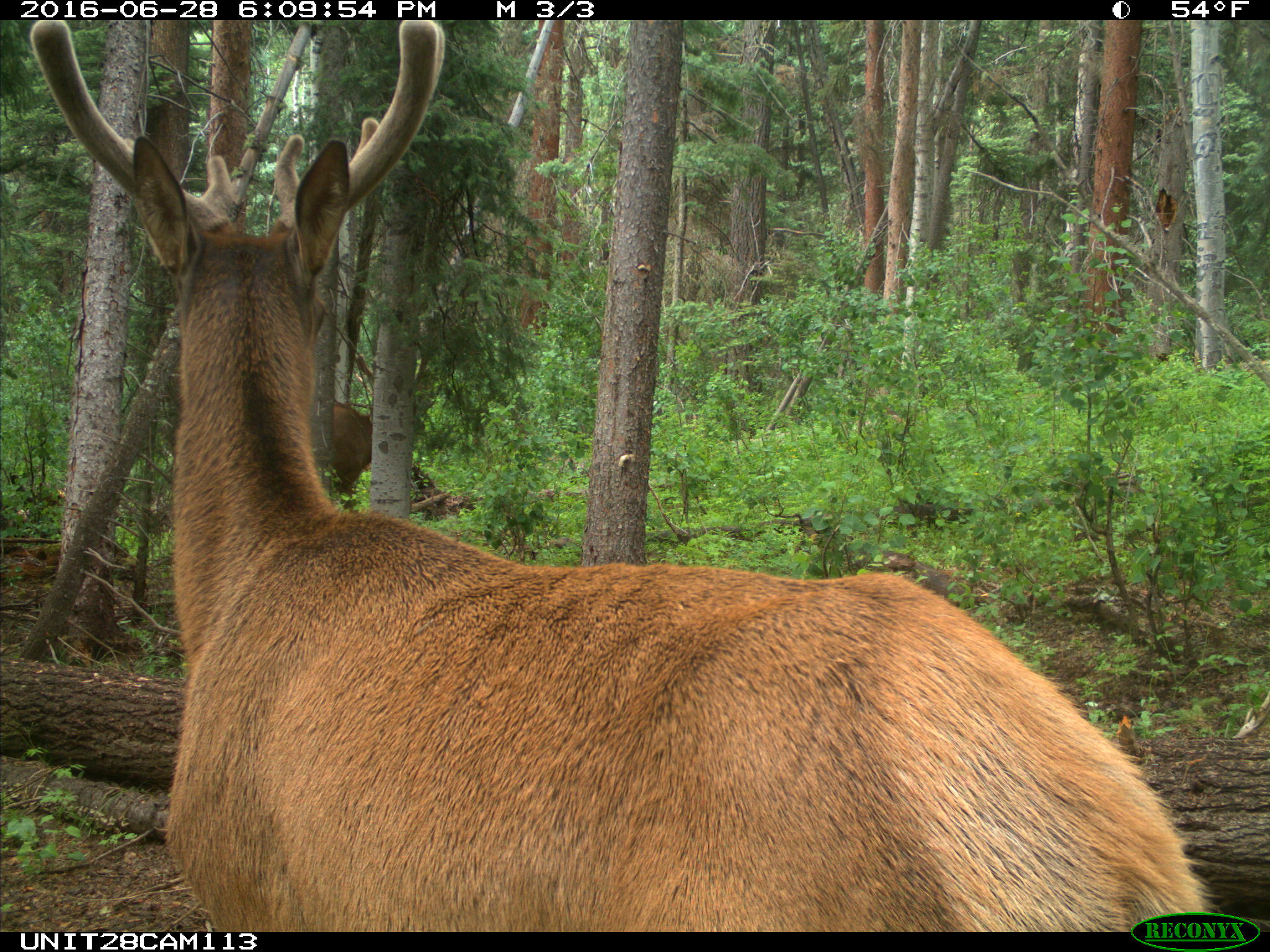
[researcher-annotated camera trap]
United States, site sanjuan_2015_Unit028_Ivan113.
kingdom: Animalia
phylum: Chordata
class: Mammalia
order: Artiodactyla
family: Cervidae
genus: Cervus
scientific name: Cervus elaphus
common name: red deer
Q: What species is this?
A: Cervus elaphus (red deer).